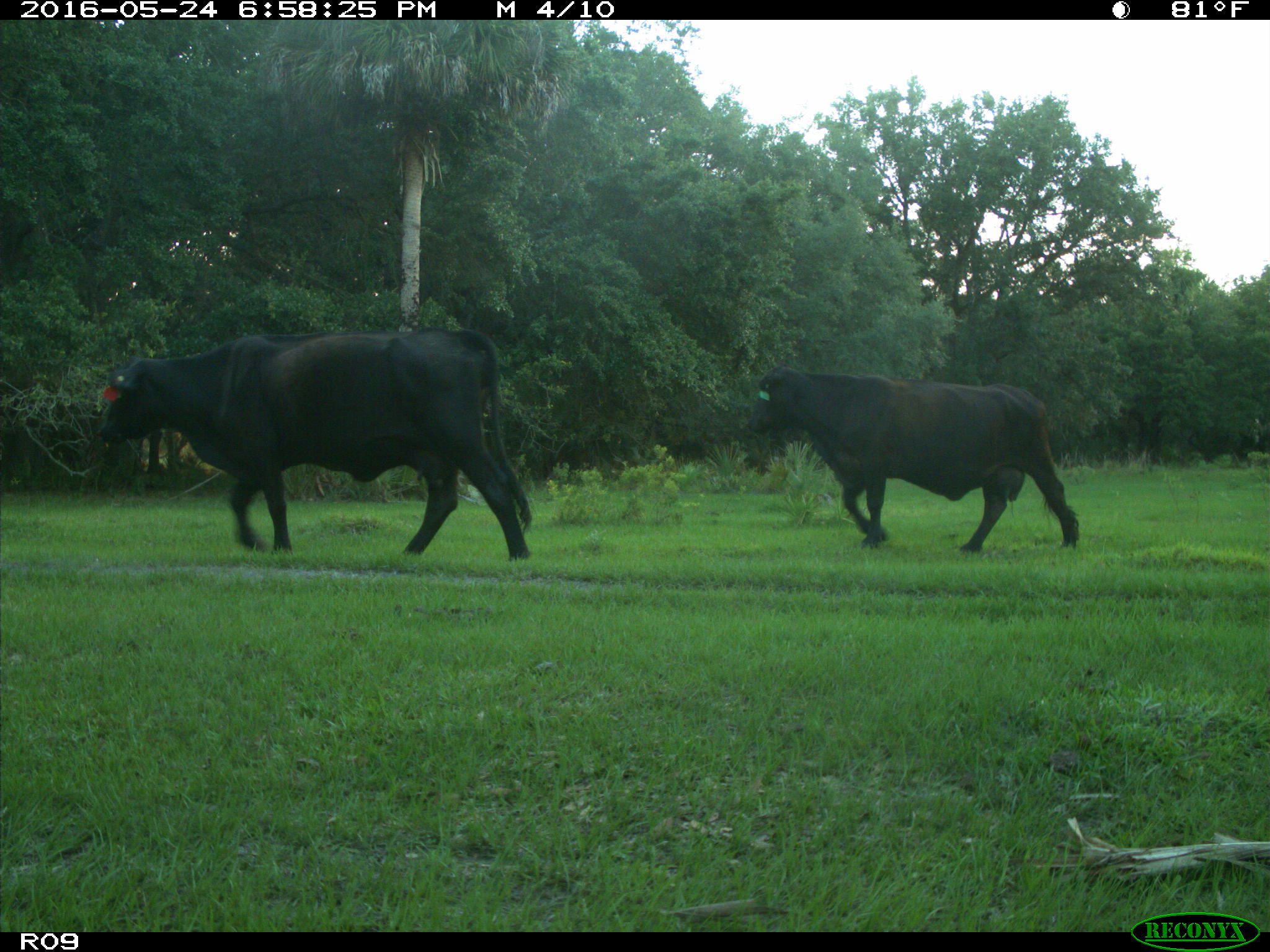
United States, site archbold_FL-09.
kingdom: Animalia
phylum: Chordata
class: Mammalia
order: Artiodactyla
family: Bovidae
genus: Bos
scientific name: Bos taurus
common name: domestic cow